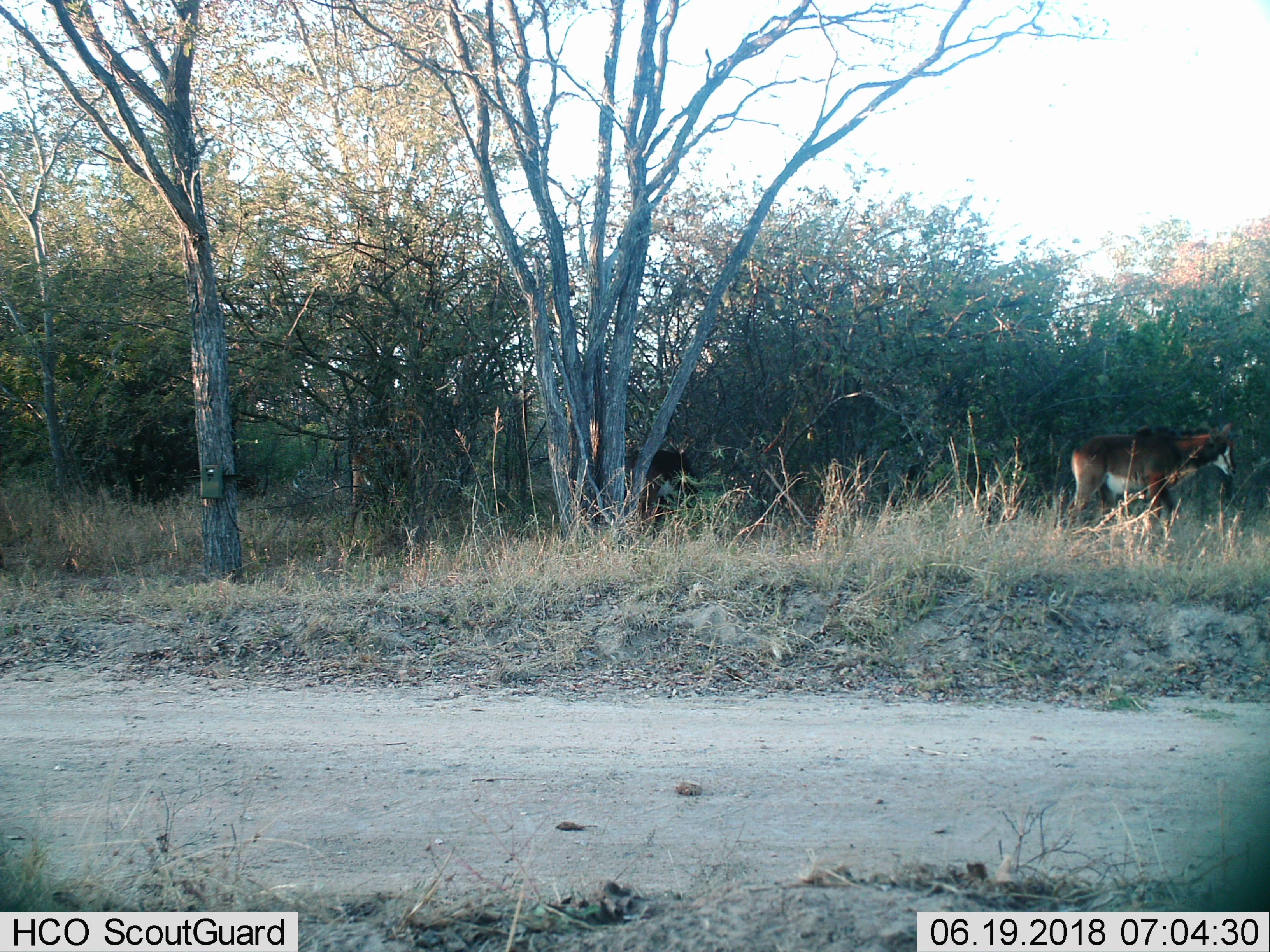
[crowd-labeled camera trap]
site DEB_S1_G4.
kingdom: Animalia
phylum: Chordata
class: Mammalia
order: Artiodactyla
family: Bovidae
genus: Hippotragus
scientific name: Hippotragus niger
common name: sable antelope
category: sable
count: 2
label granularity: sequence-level